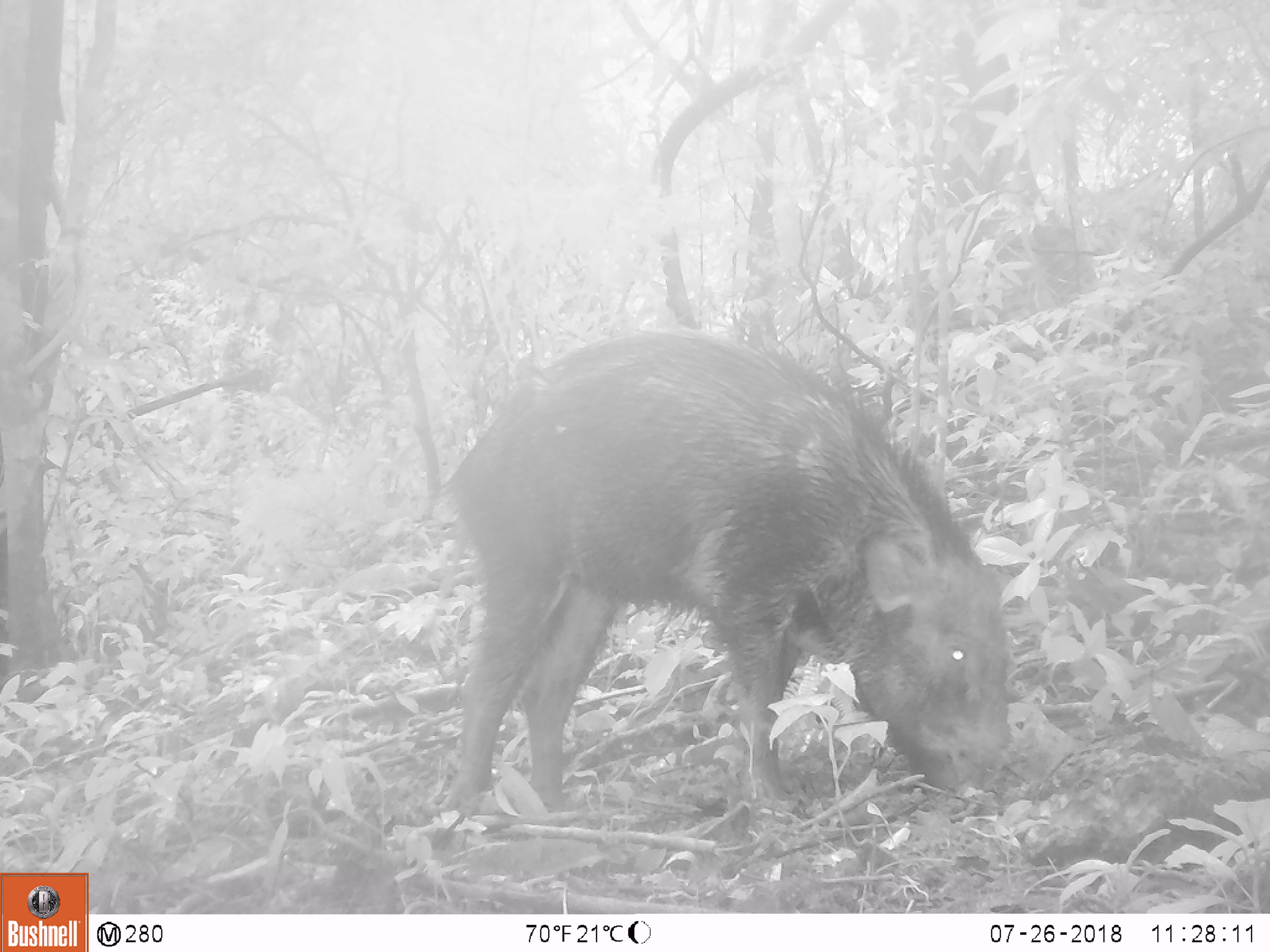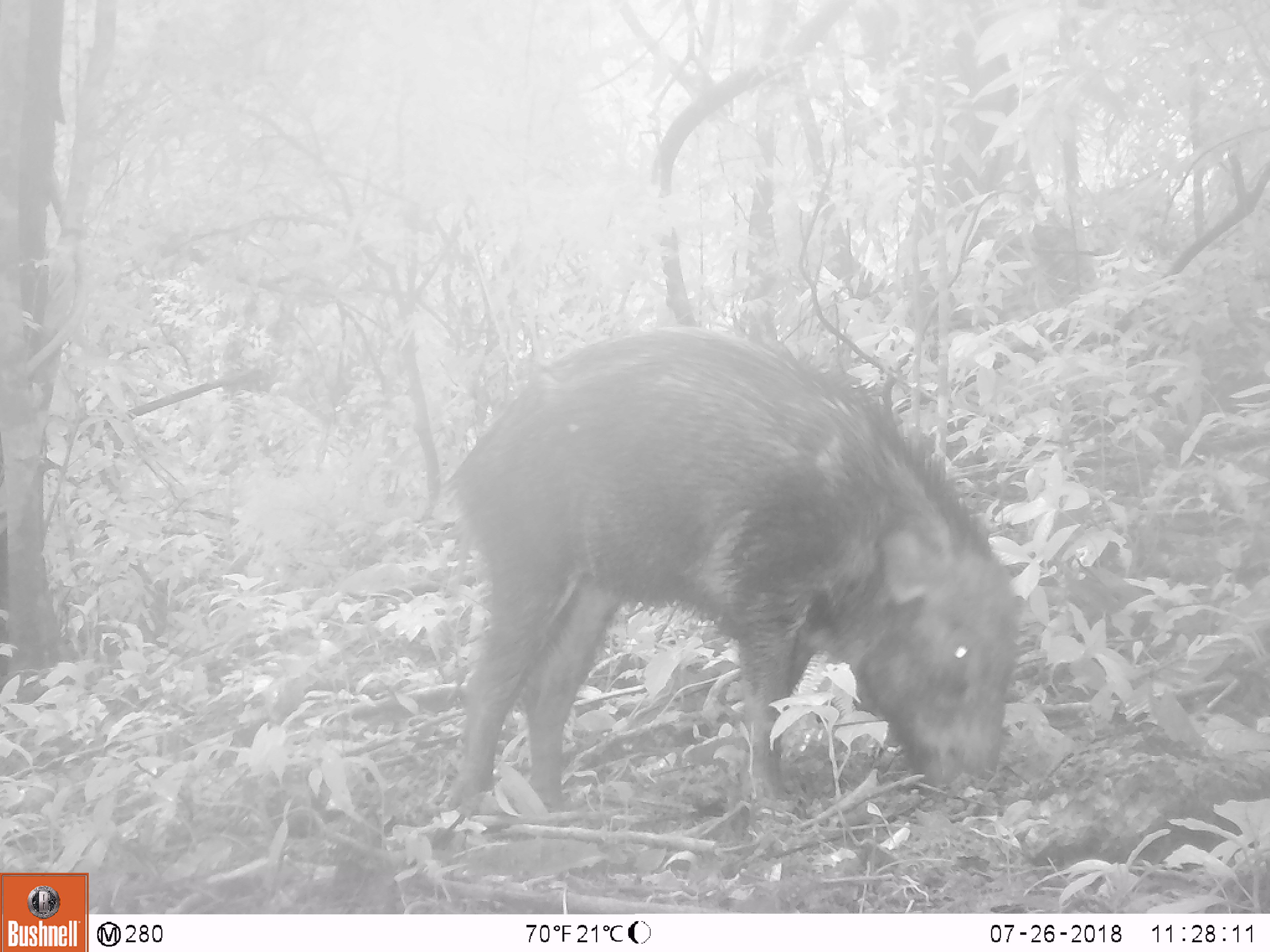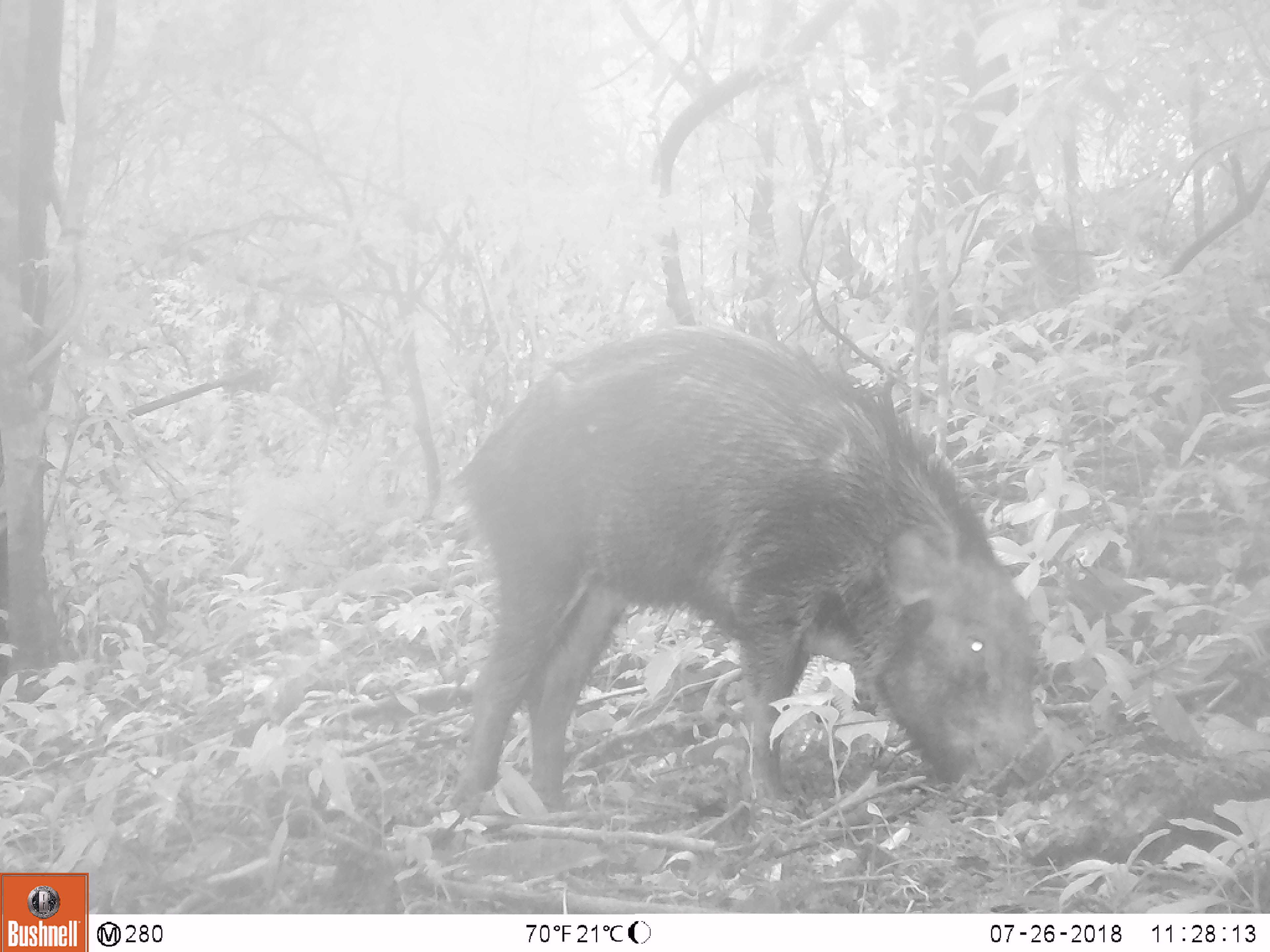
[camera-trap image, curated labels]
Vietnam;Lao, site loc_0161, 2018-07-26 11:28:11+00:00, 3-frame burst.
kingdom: Animalia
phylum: Chordata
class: Mammalia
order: Artiodactyla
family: Suidae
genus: Sus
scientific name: Sus scrofa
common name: eurasian wild pig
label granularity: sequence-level